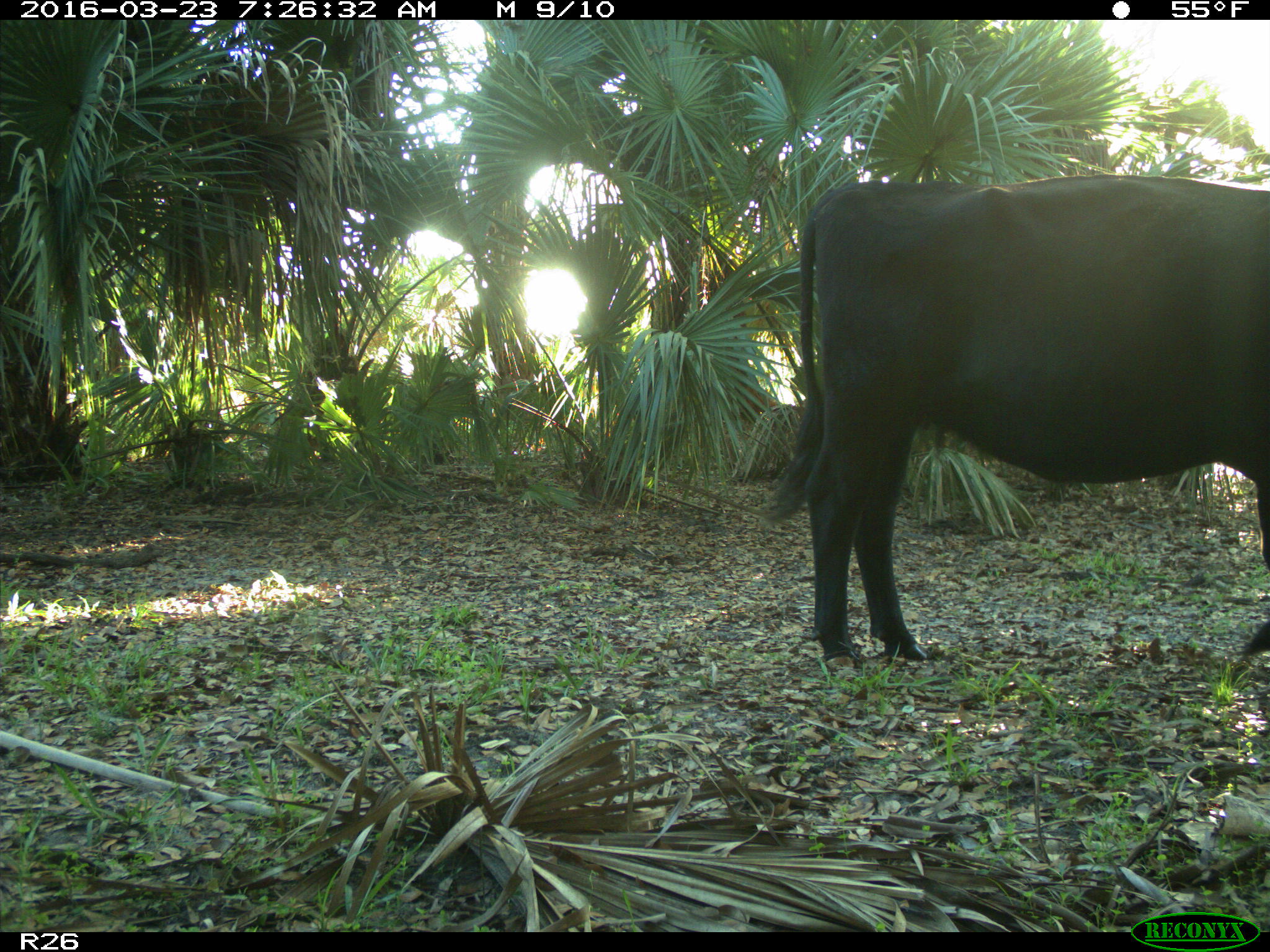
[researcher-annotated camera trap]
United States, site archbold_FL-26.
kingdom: Animalia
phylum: Chordata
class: Mammalia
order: Artiodactyla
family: Bovidae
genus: Bos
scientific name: Bos taurus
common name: domestic cow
Bos taurus (domestic cow).